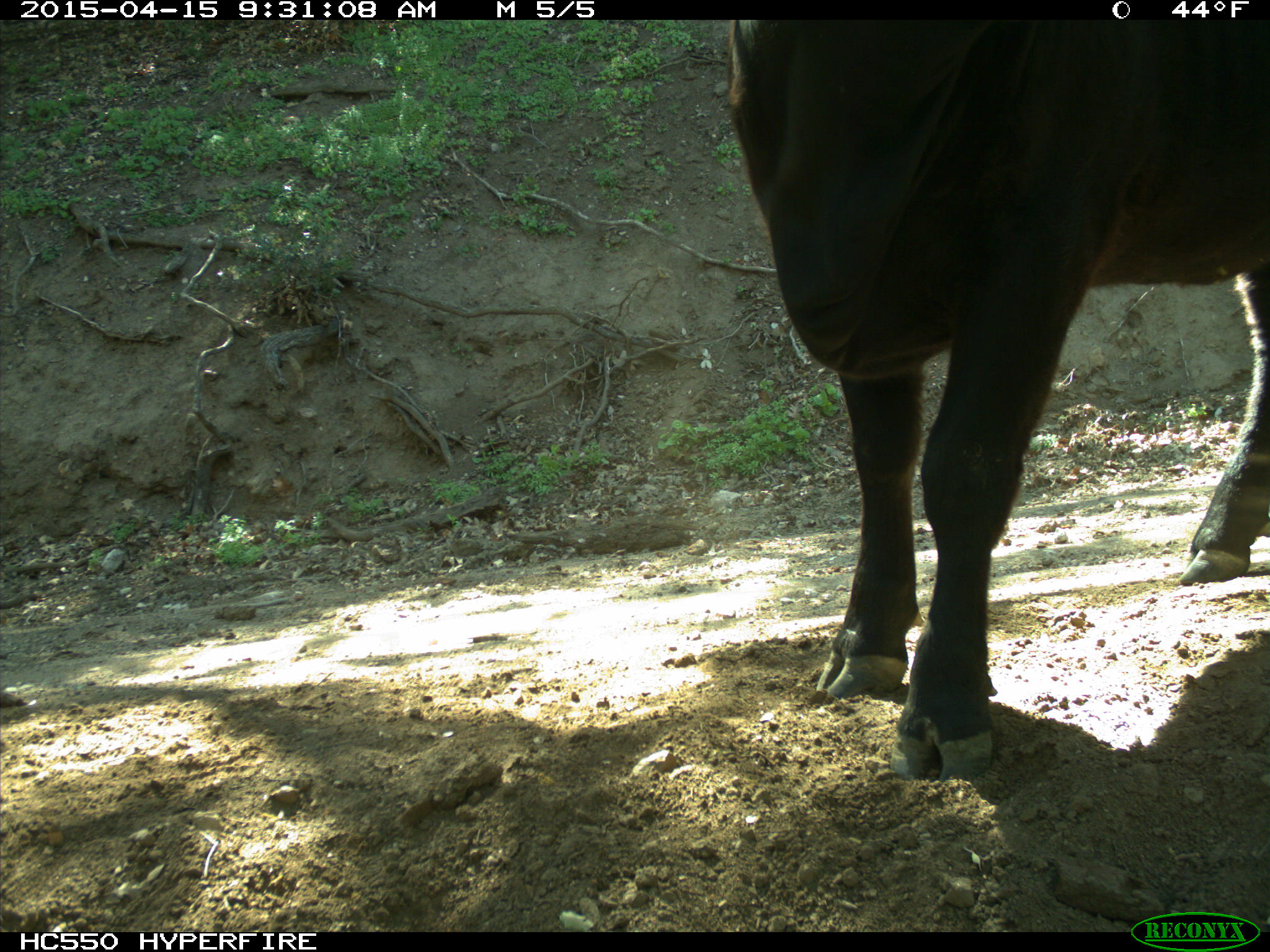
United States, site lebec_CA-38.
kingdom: Animalia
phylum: Chordata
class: Mammalia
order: Artiodactyla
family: Bovidae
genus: Bos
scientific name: Bos taurus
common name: domestic cow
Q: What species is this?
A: Bos taurus (domestic cow).